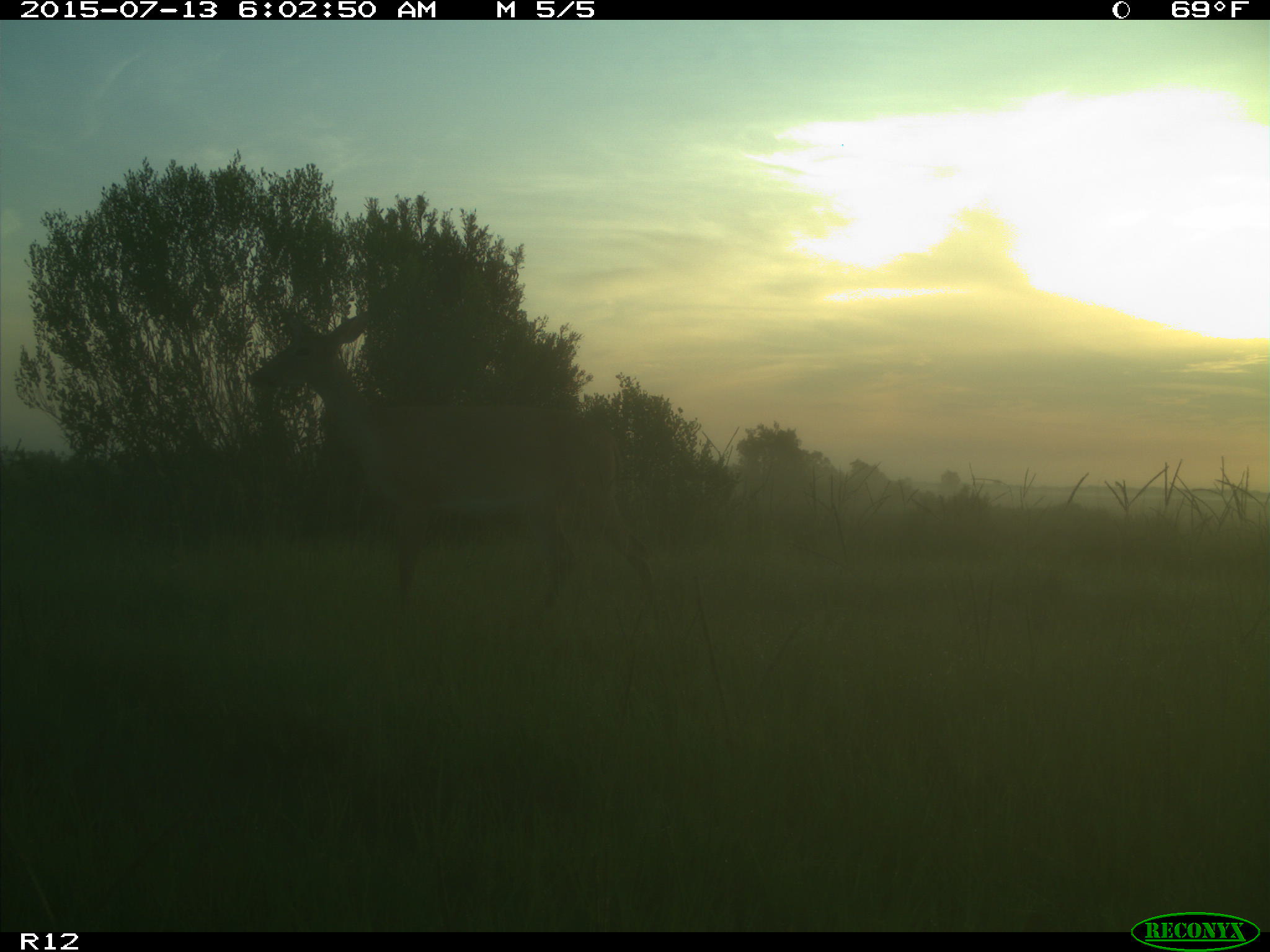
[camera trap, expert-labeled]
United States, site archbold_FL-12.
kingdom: Animalia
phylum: Chordata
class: Mammalia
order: Artiodactyla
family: Cervidae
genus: Odocoileus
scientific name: Odocoileus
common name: deer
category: unidentified deer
Unidentified deer (deer) (Odocoileus).